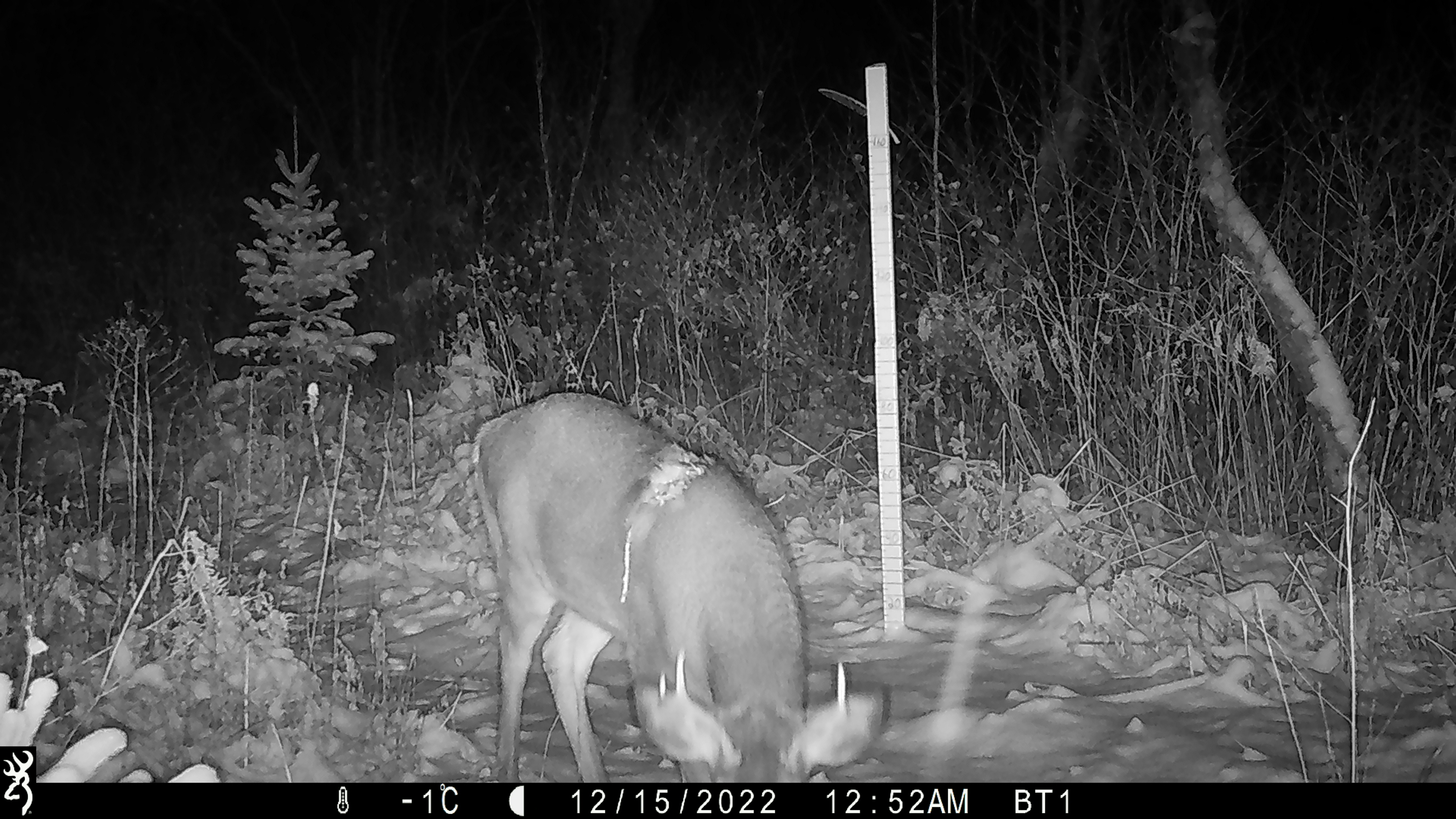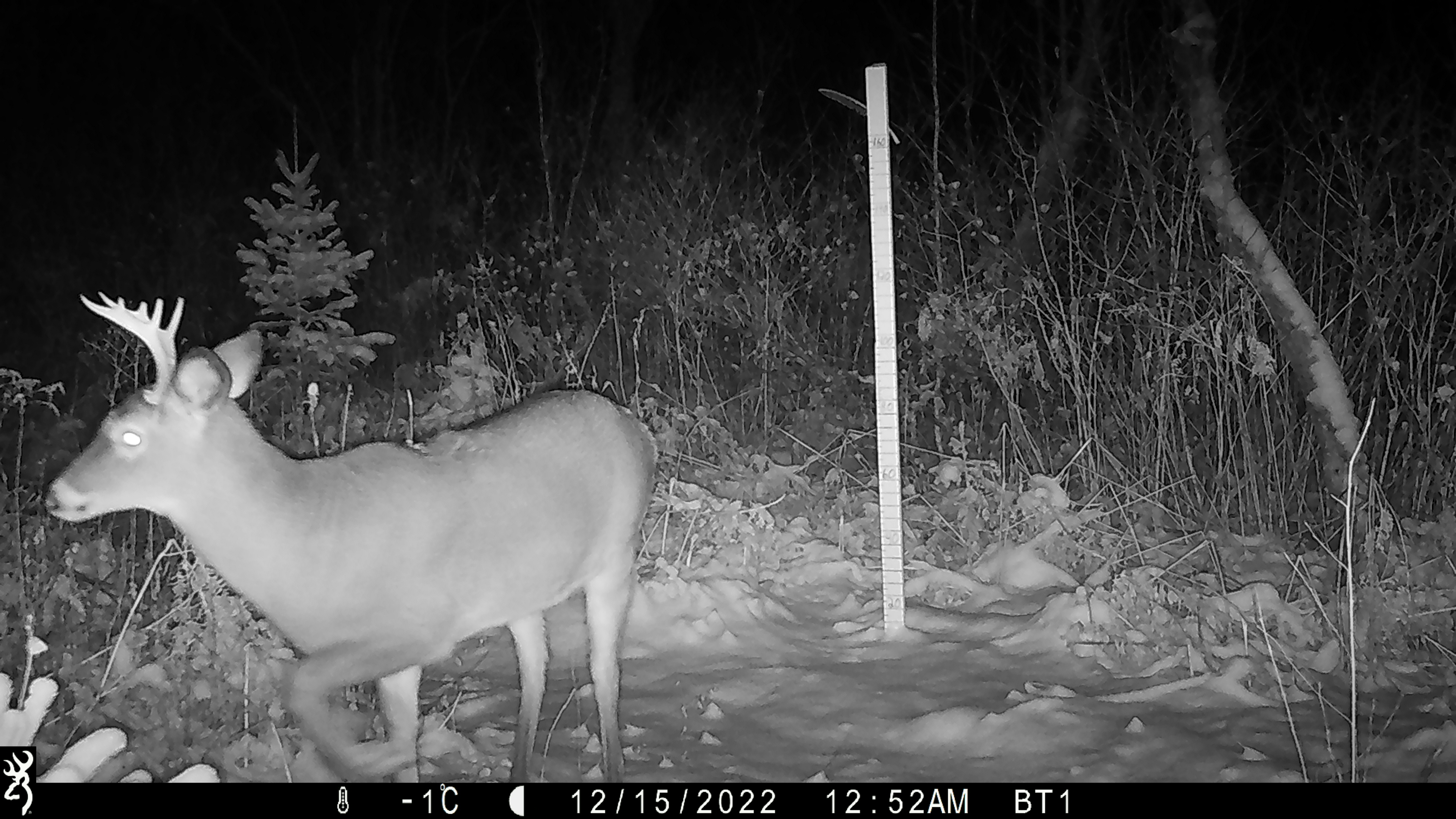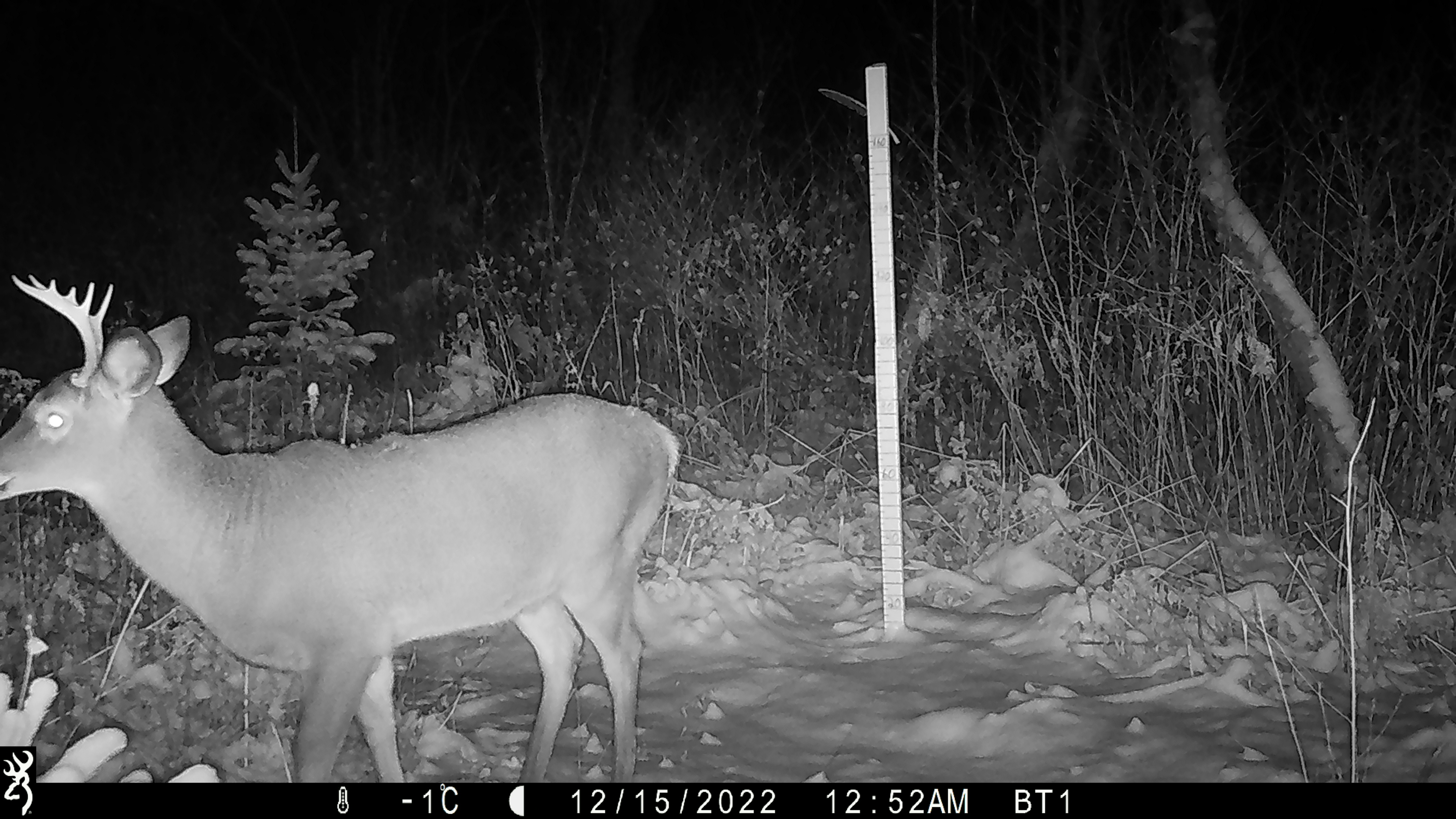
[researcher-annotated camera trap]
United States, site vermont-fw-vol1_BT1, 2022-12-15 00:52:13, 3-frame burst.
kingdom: Animalia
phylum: Chordata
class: Mammalia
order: Artiodactyla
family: Cervidae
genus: Odocoileus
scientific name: Odocoileus virginianus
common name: white-tailed deer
White-tailed deer (Odocoileus virginianus).